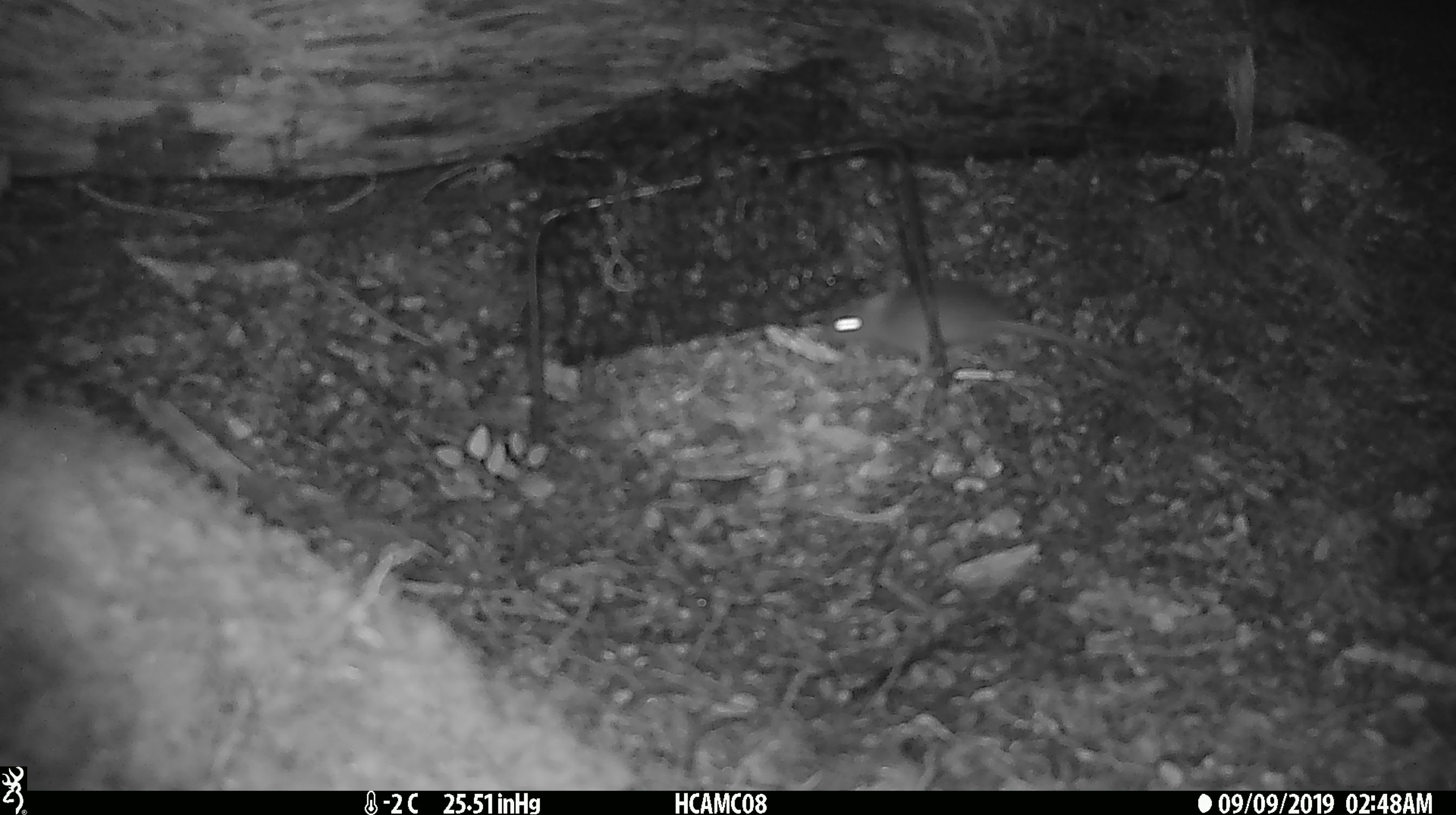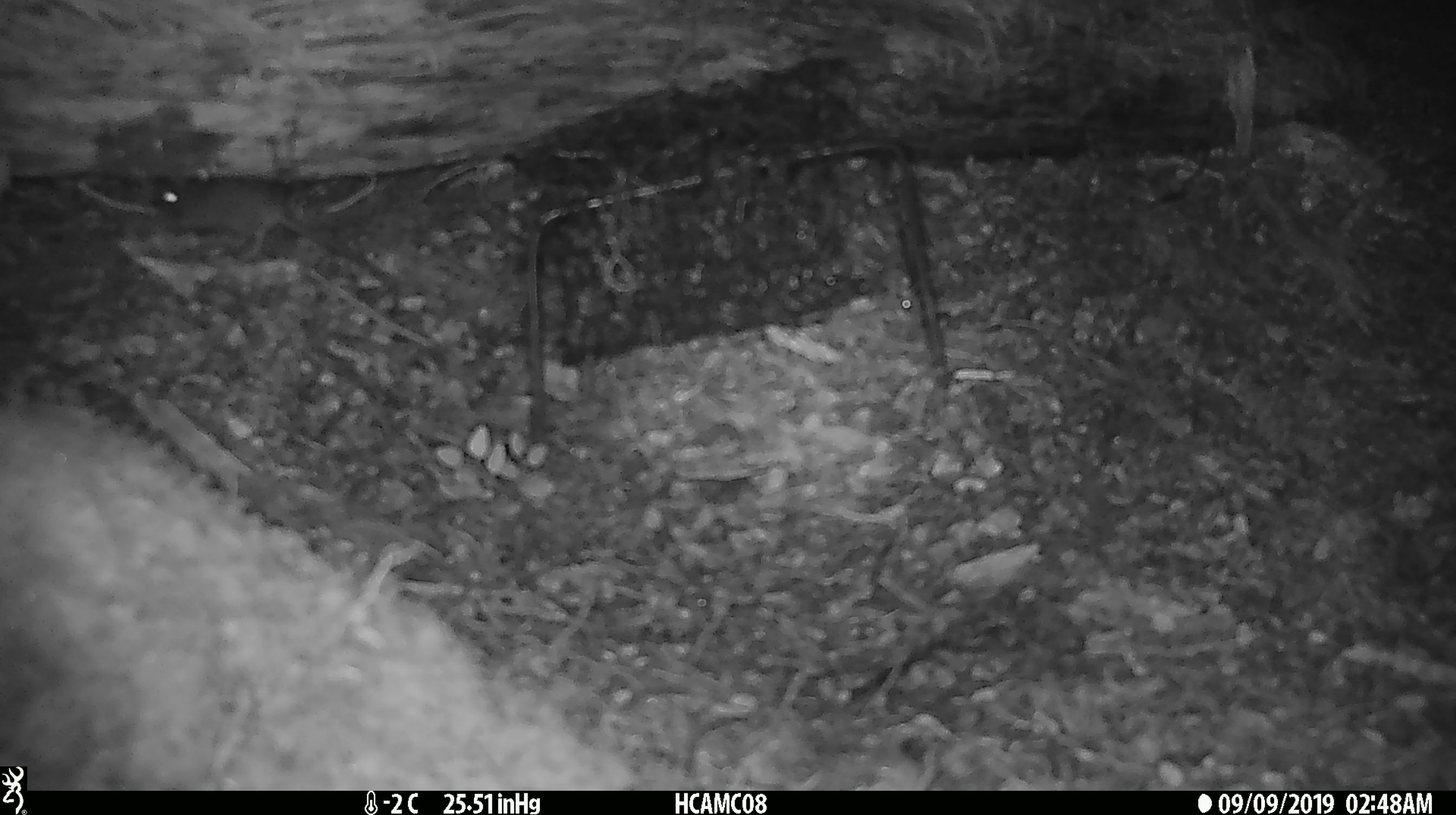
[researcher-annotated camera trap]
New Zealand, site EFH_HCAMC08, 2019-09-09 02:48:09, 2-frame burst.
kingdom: Animalia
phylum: Chordata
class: Mammalia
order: Rodentia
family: Muridae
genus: Mus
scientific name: Mus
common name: mouse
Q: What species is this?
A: Mouse (Mus).